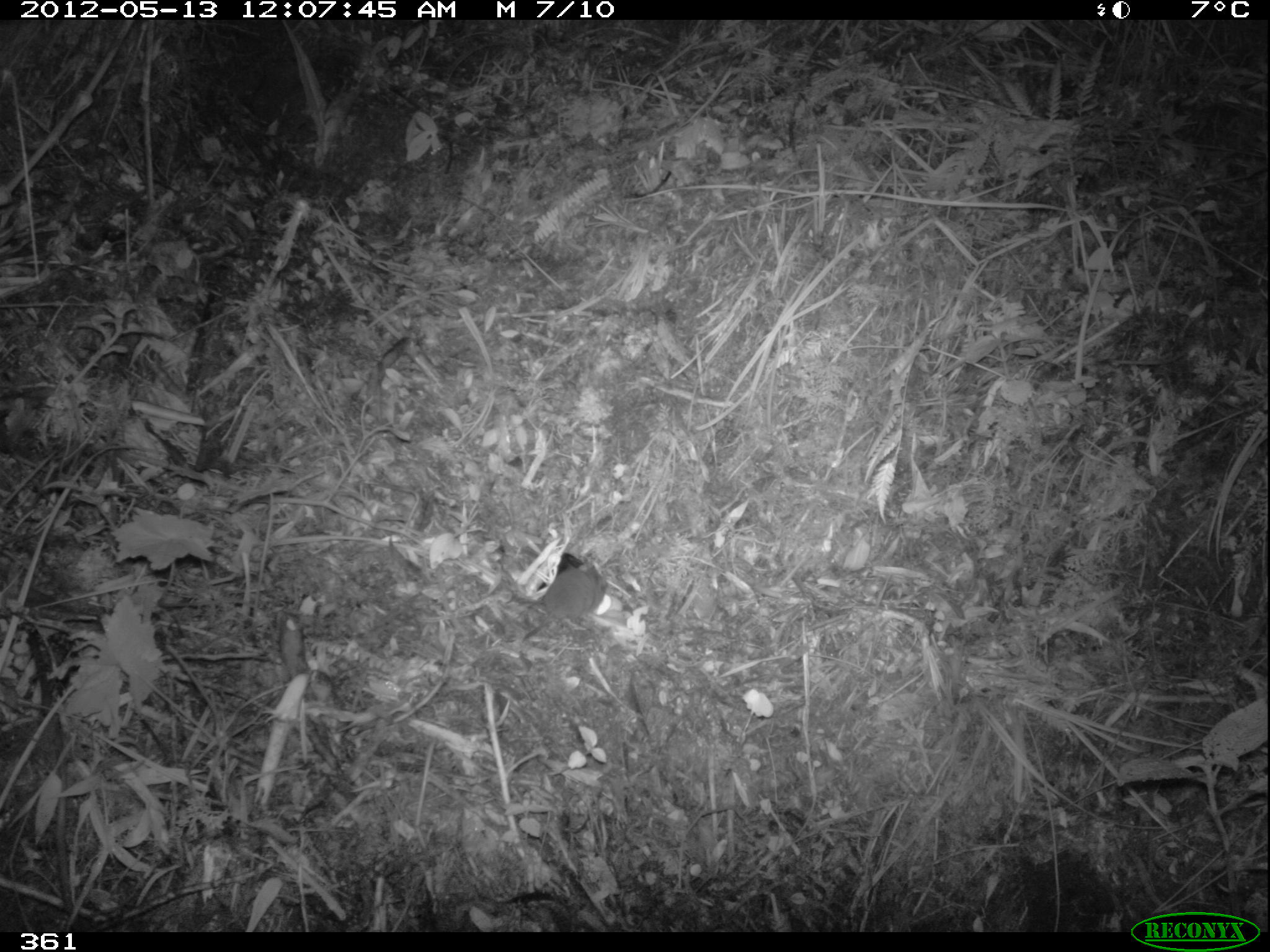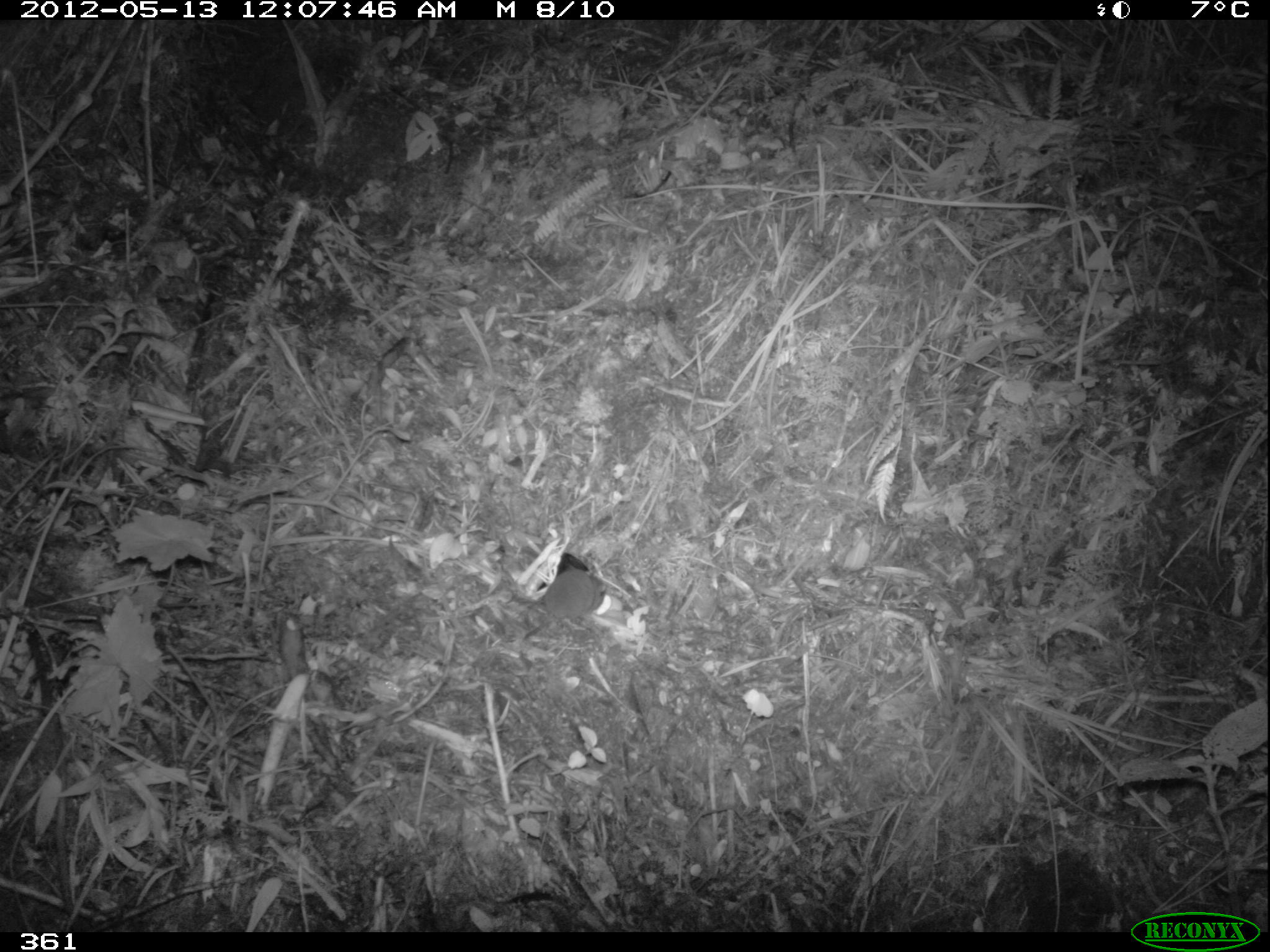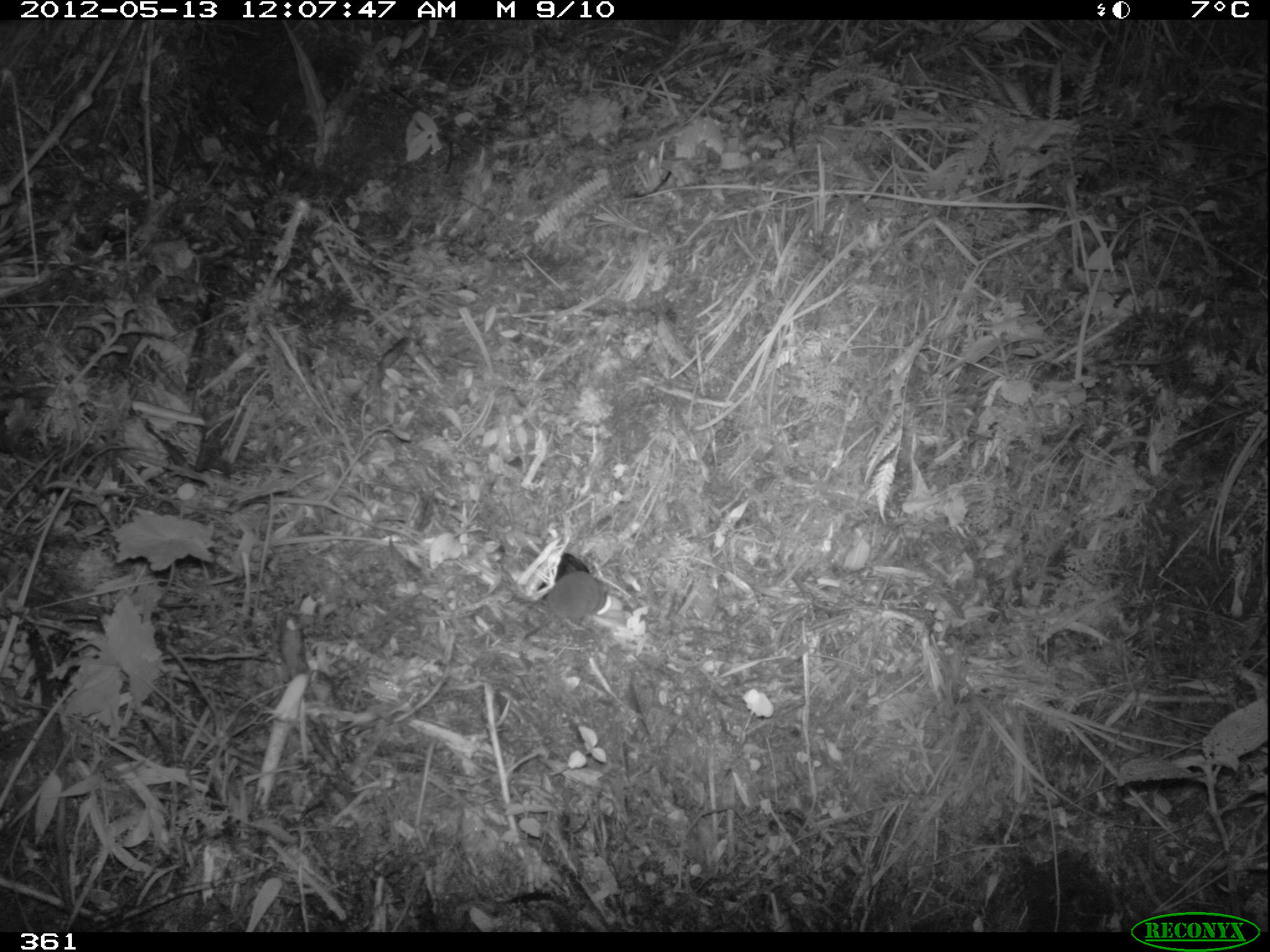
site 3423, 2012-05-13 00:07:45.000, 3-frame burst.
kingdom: Animalia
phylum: Chordata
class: Mammalia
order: Rodentia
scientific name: Rodentia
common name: rodents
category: unknown rodent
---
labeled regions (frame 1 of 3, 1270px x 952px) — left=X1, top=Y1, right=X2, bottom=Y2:
unknown rodent: left=521, top=566, right=608, bottom=642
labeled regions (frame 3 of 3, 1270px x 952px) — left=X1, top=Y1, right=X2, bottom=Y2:
unknown rodent: left=521, top=571, right=609, bottom=641